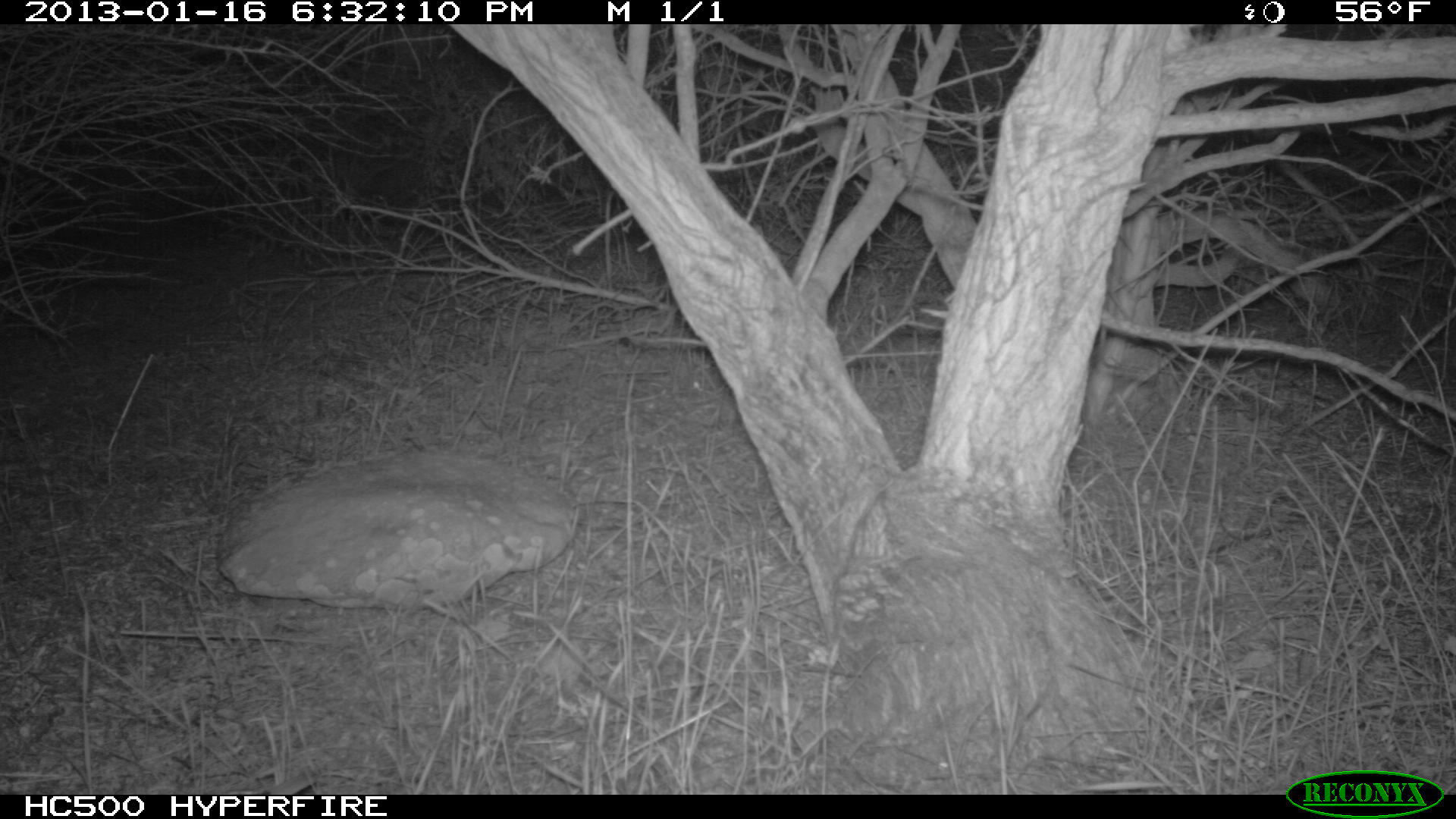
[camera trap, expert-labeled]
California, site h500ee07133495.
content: no animal present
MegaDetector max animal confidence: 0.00